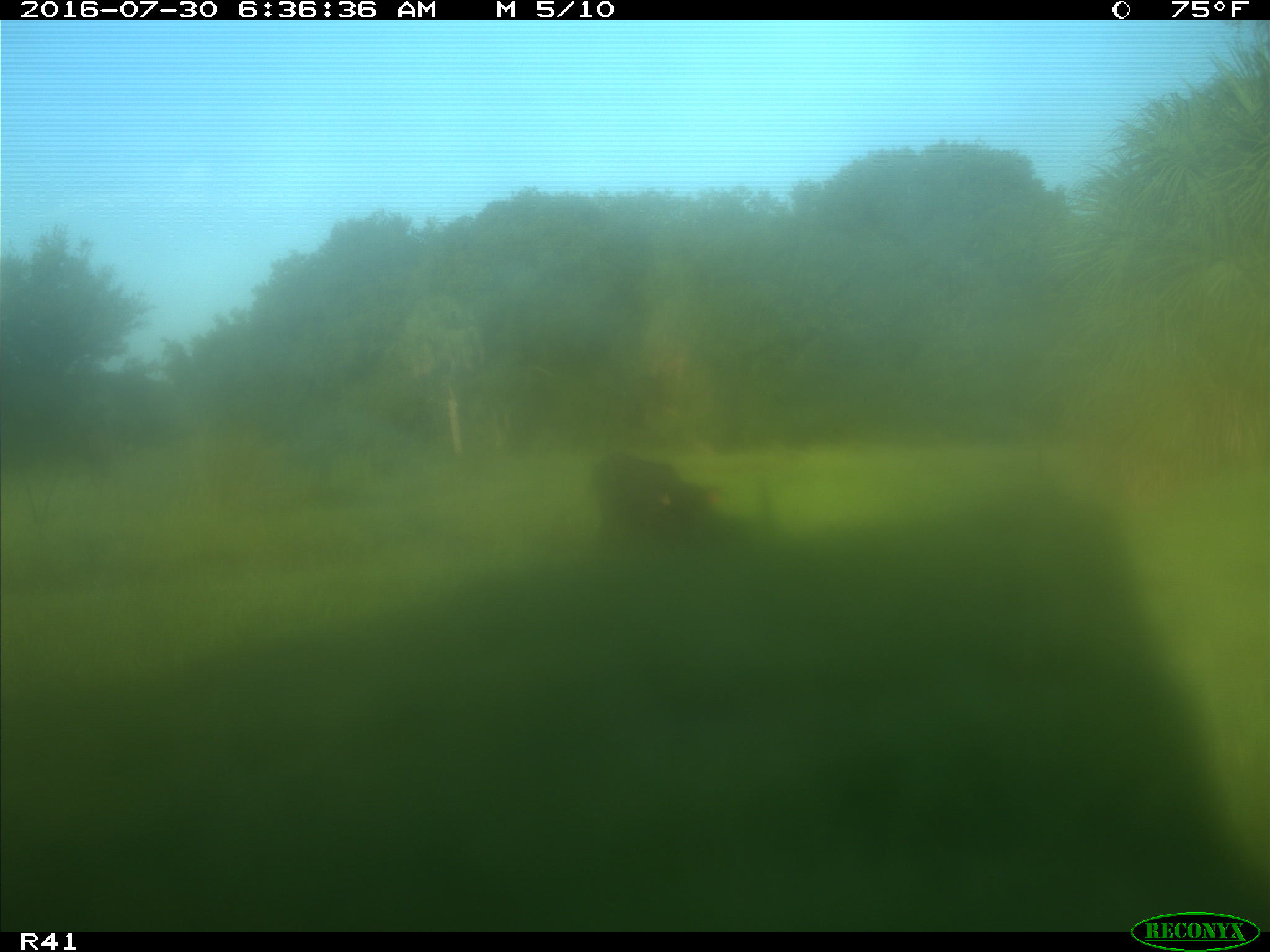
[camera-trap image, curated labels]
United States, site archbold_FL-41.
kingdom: Animalia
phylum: Chordata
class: Mammalia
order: Artiodactyla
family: Bovidae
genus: Bos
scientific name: Bos taurus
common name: domestic cow